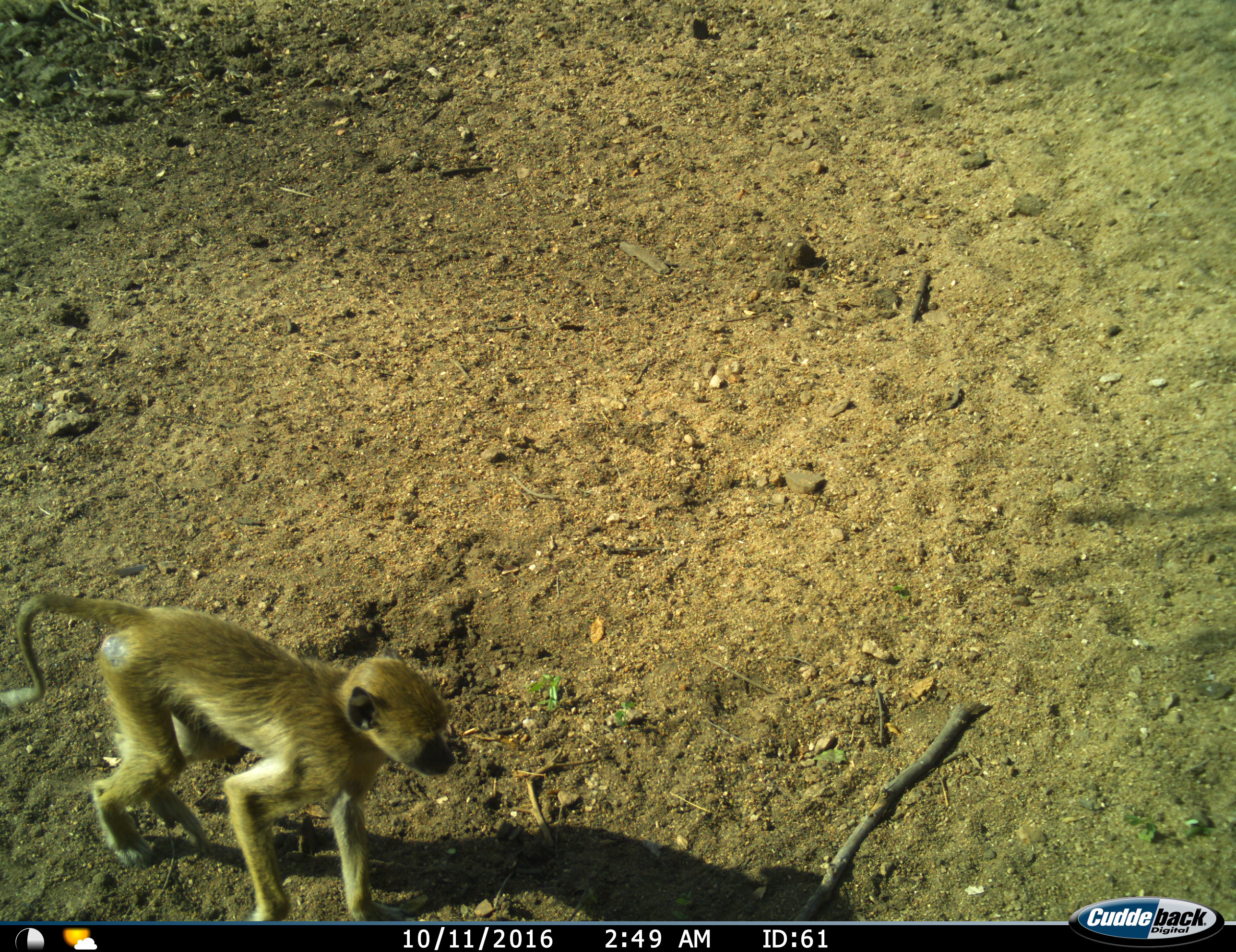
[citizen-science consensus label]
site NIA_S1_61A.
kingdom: Animalia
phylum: Chordata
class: Mammalia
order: Primates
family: Cercopithecidae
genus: Papio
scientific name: Papio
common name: baboon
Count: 1.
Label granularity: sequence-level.